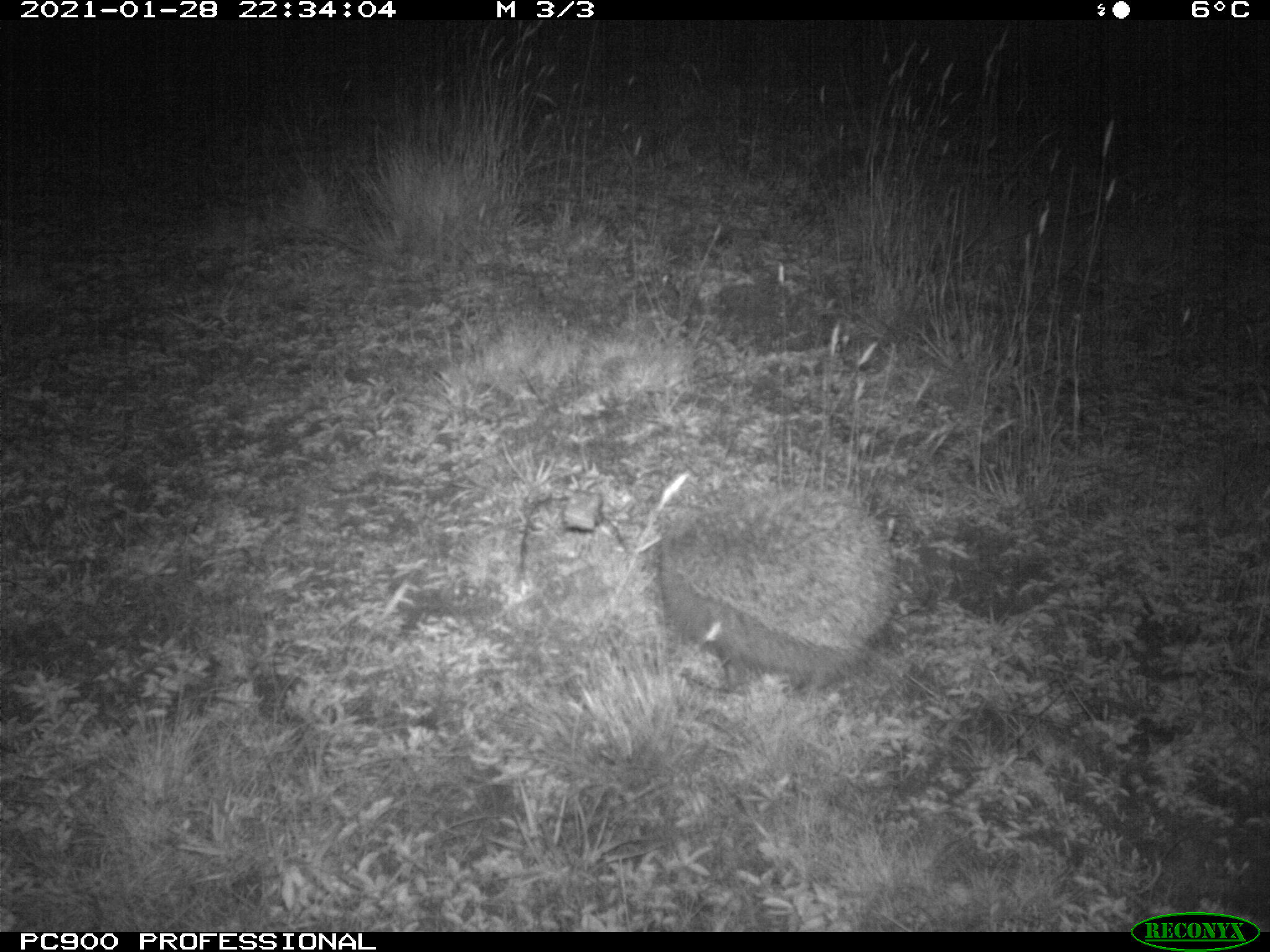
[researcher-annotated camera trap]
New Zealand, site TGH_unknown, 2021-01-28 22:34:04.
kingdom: Animalia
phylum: Chordata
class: Mammalia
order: Eulipotyphla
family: Erinaceidae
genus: Erinaceus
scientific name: Erinaceus europaeus europaeus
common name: european hedgehog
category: hedgehog